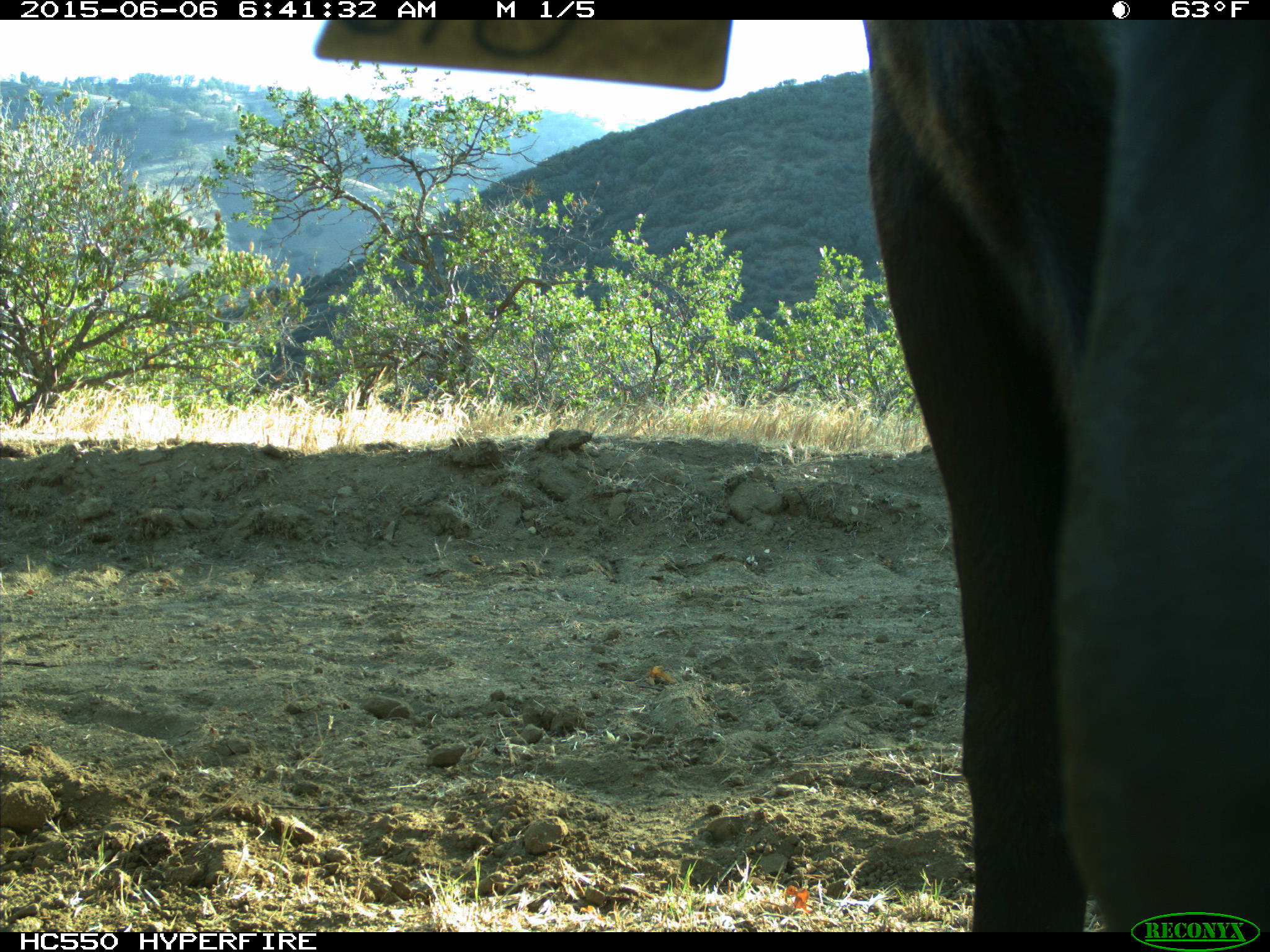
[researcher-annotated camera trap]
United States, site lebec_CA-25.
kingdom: Animalia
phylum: Chordata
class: Mammalia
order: Artiodactyla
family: Bovidae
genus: Bos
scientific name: Bos taurus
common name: domestic cow